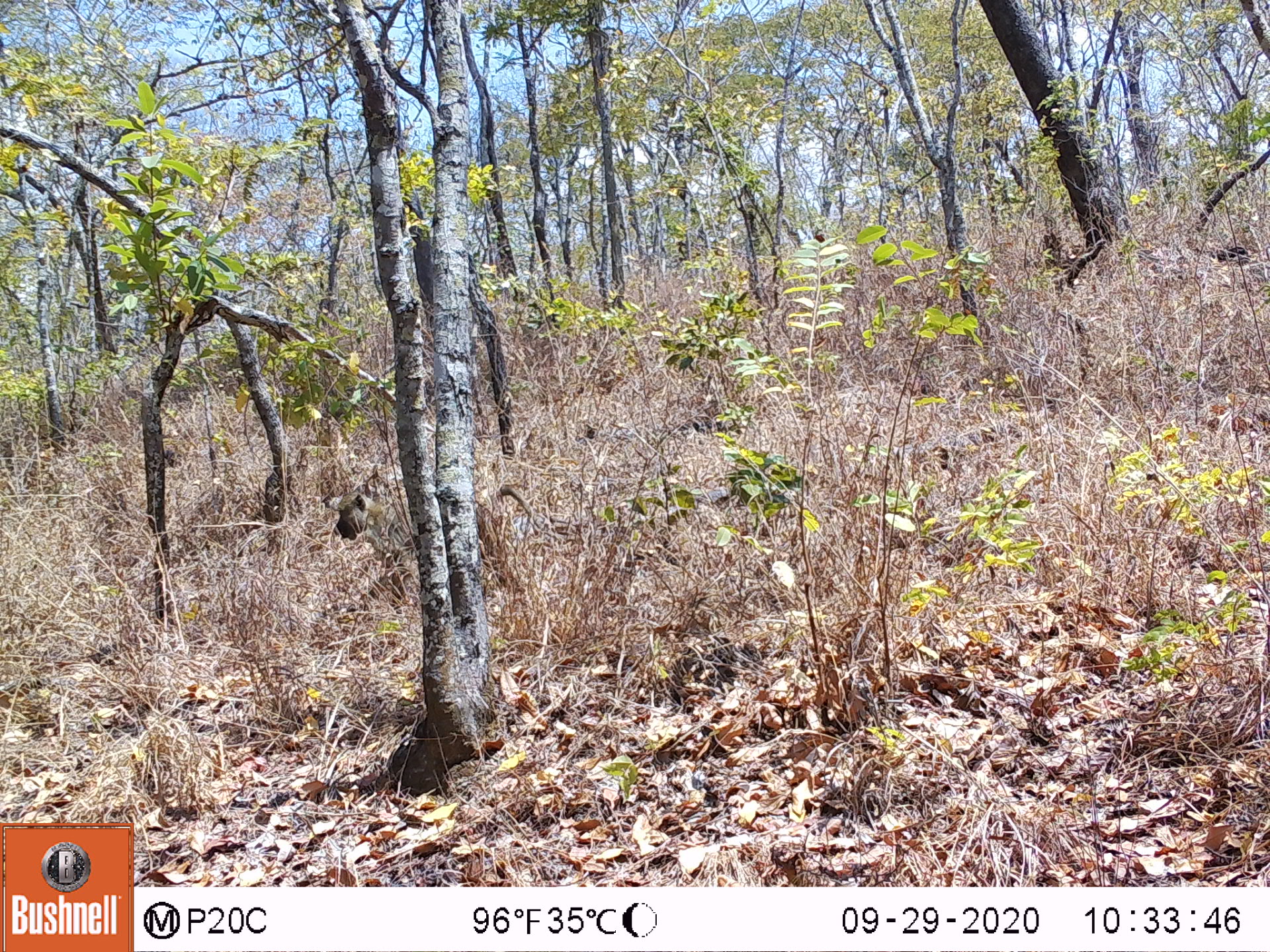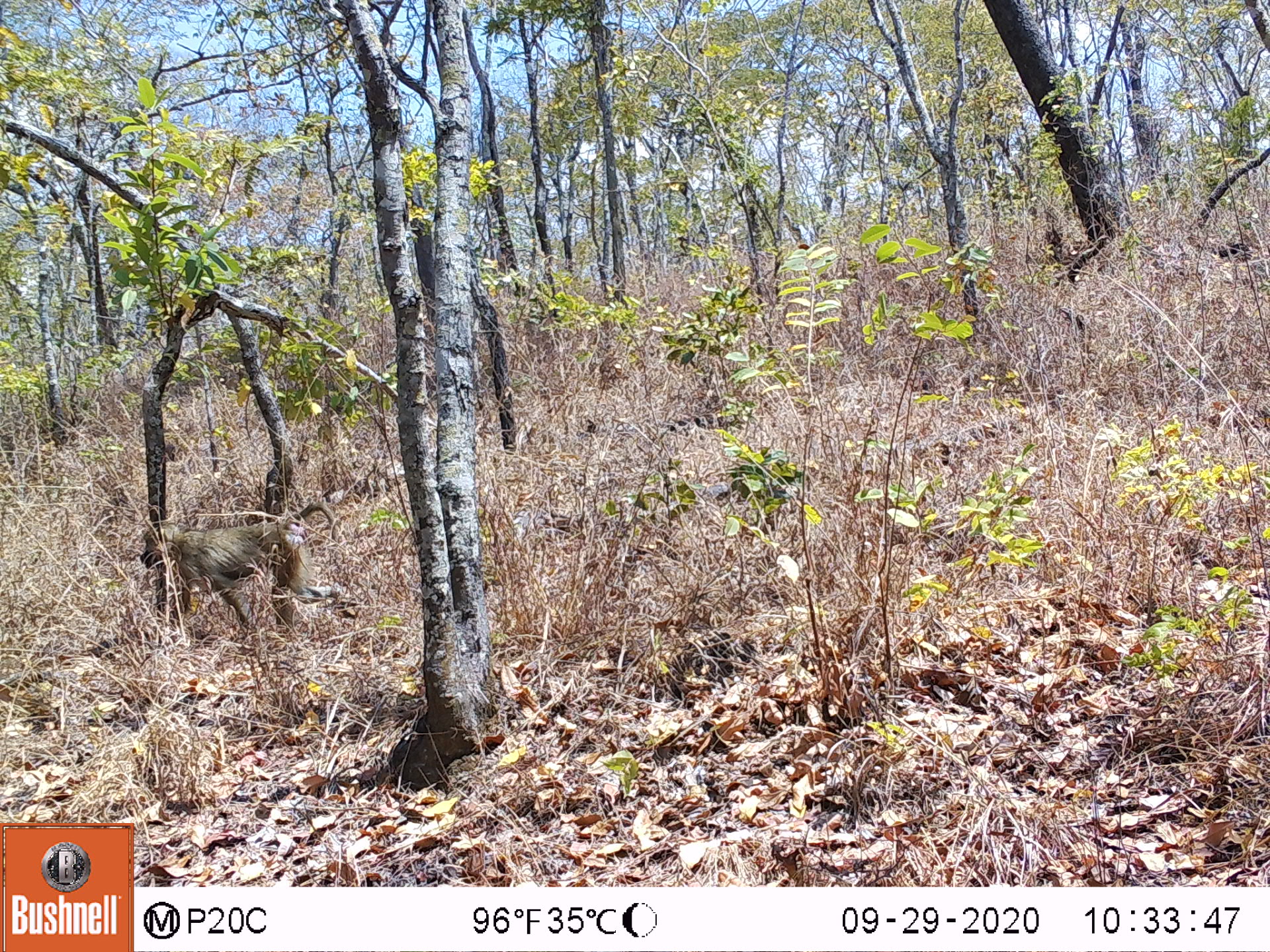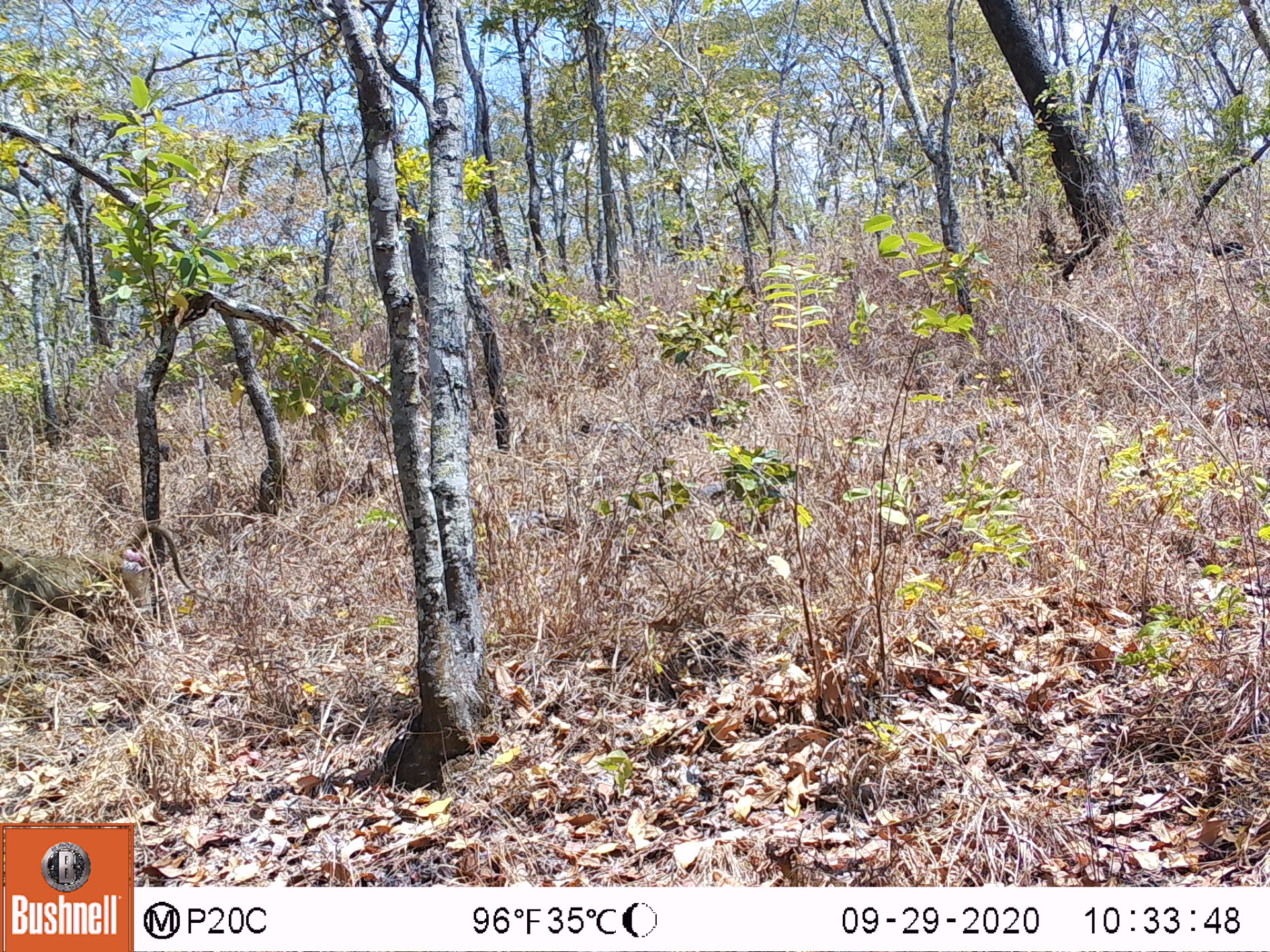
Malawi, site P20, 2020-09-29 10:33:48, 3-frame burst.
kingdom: Animalia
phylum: Chordata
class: Mammalia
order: Primates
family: Cercopithecidae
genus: Papio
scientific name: Papio cynocephalus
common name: yellow baboon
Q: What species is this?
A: Yellow baboon (Papio cynocephalus).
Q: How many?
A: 1.